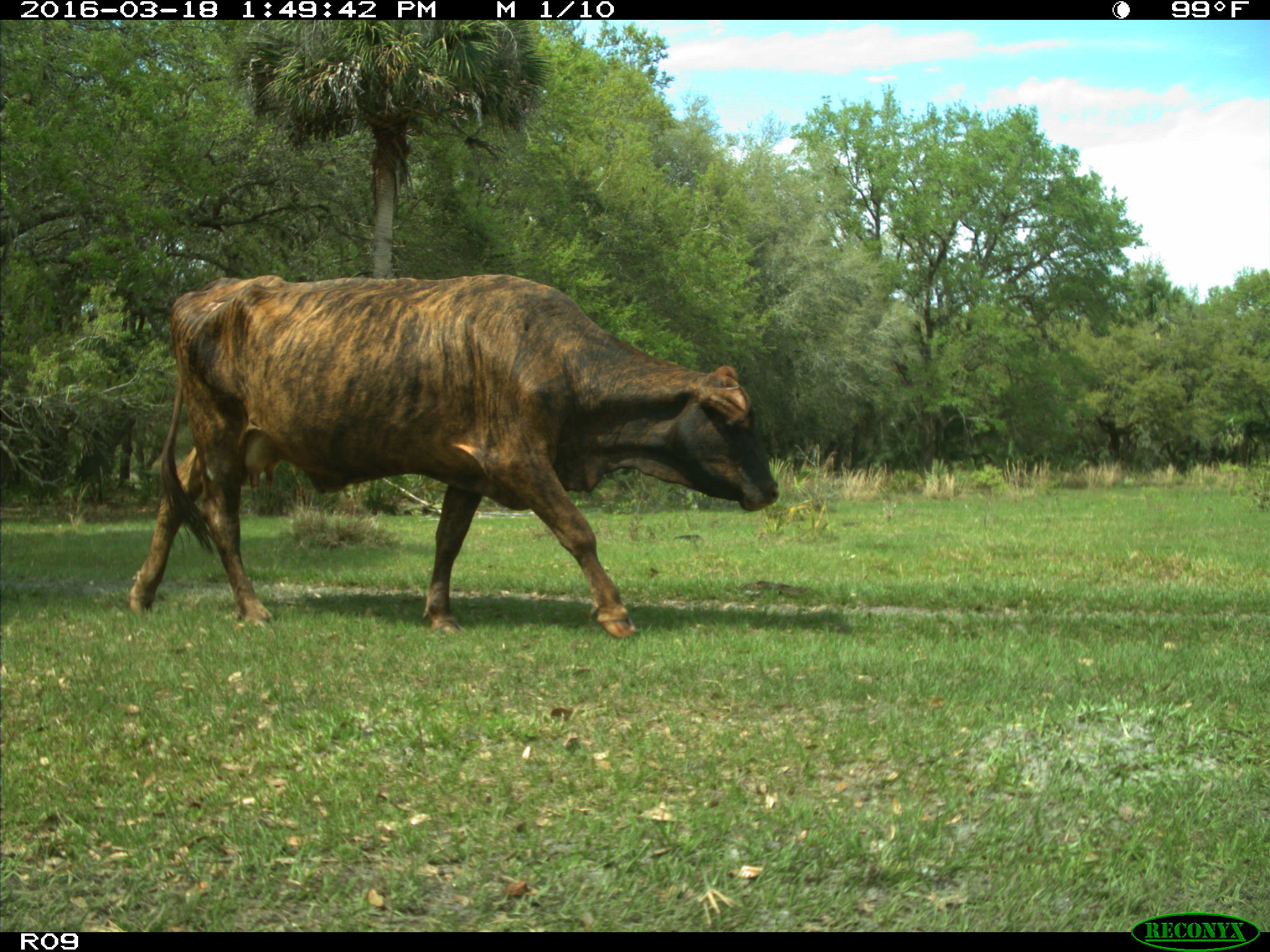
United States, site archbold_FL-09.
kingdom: Animalia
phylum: Chordata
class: Mammalia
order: Artiodactyla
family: Bovidae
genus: Bos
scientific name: Bos taurus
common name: domestic cow